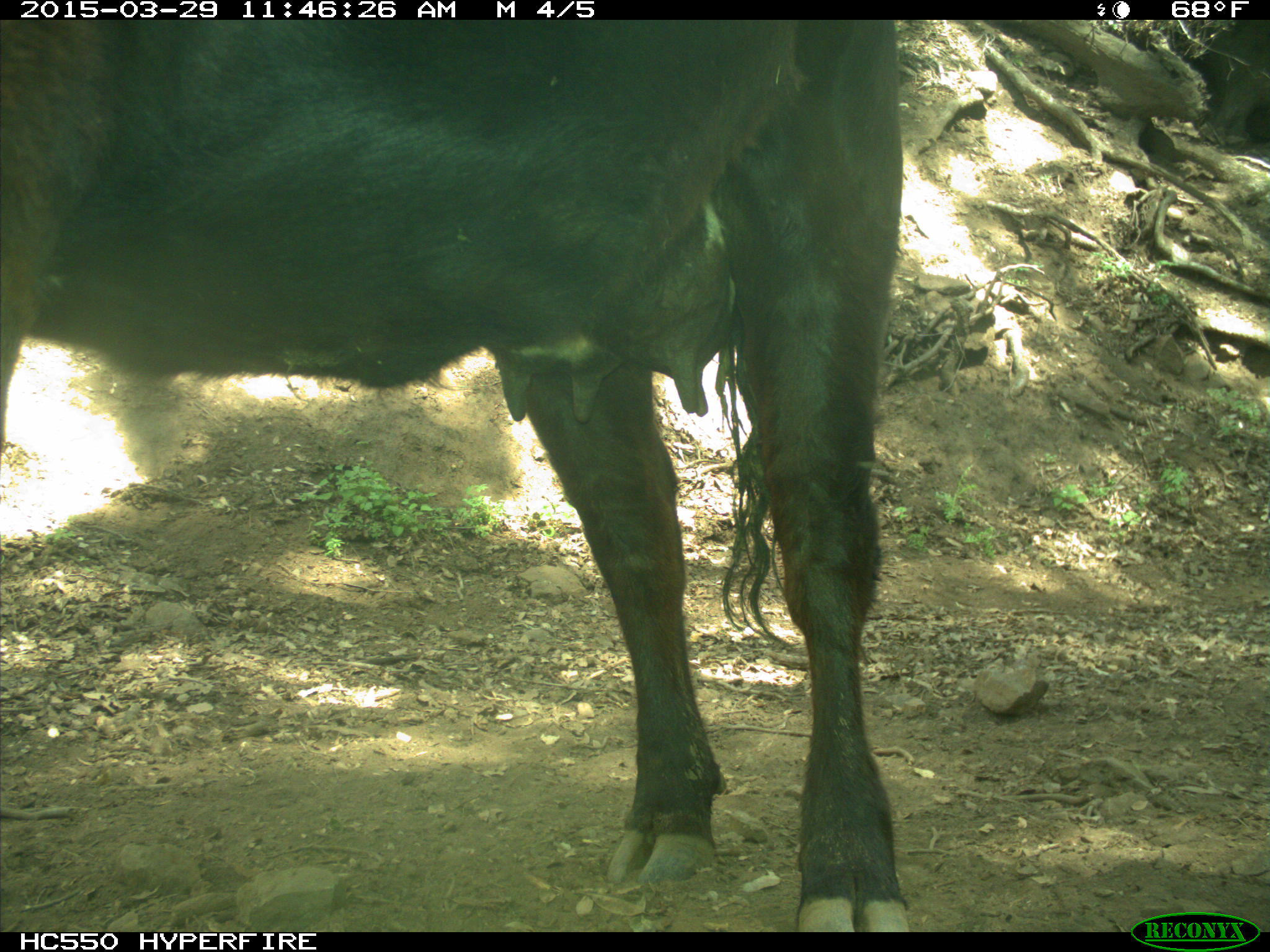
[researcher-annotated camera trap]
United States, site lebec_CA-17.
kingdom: Animalia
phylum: Chordata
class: Mammalia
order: Artiodactyla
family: Bovidae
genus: Bos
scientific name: Bos taurus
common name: domestic cow